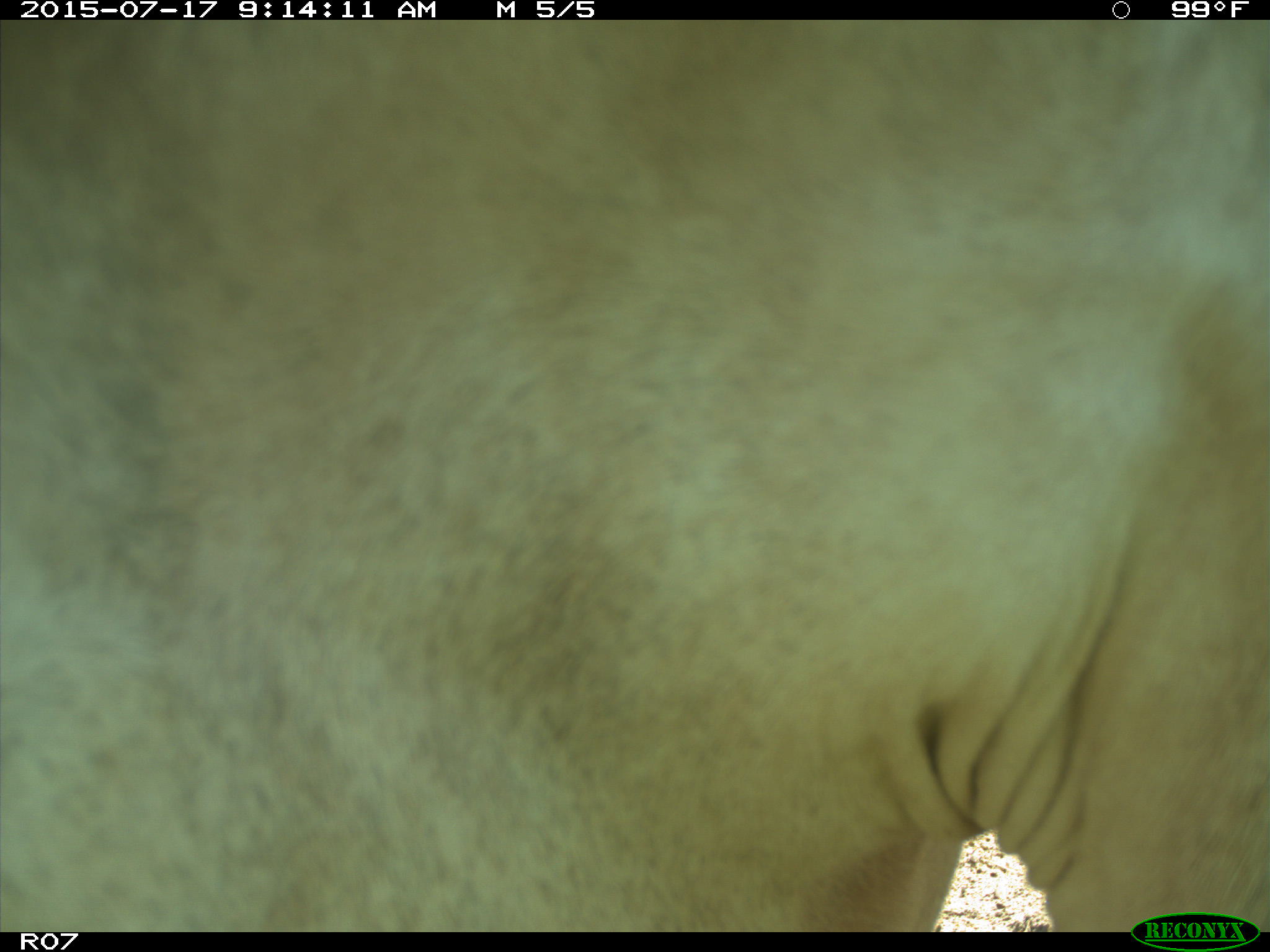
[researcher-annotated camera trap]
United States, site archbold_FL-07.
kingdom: Animalia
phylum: Chordata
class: Mammalia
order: Artiodactyla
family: Bovidae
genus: Bos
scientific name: Bos taurus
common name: domestic cow